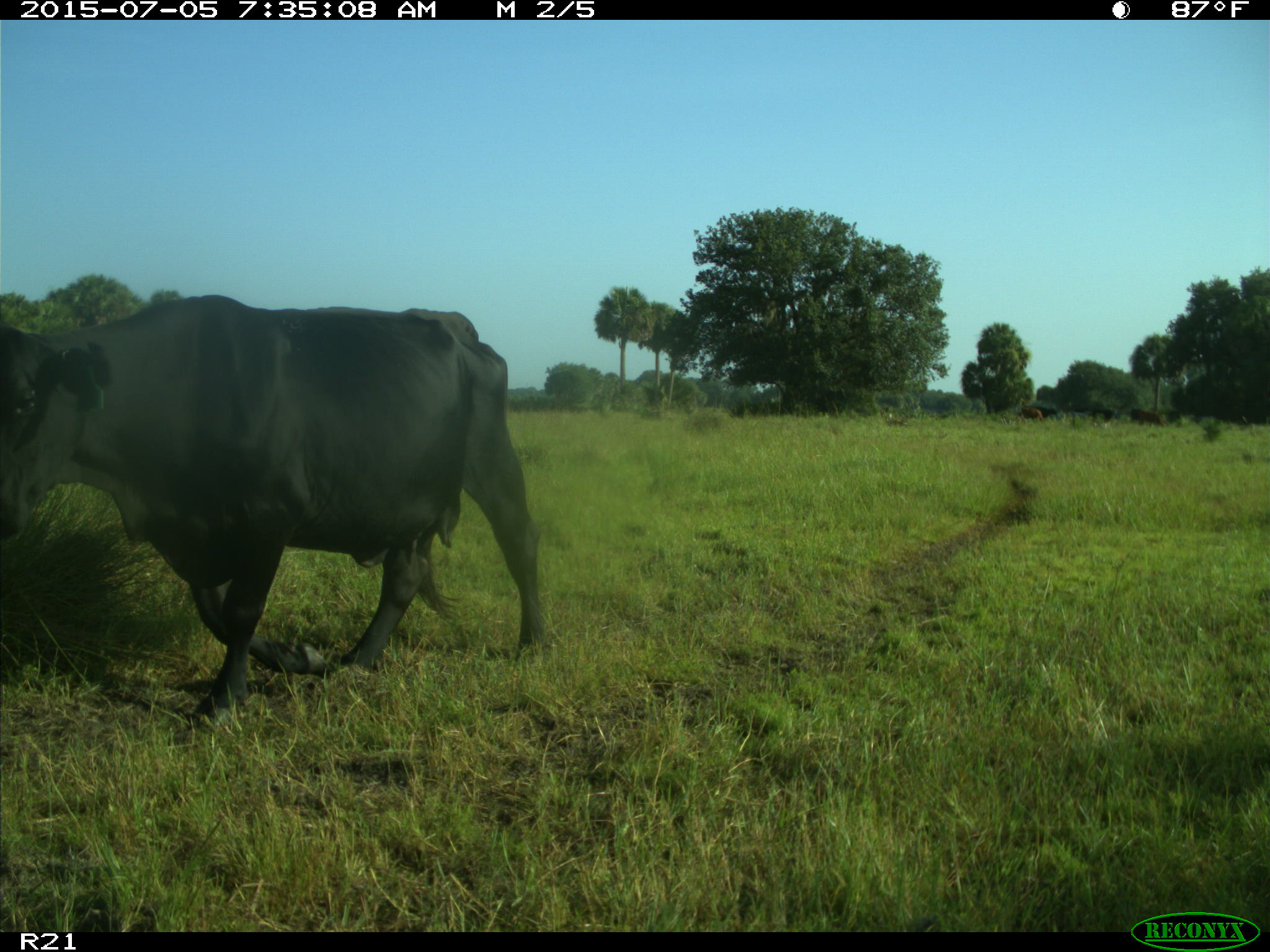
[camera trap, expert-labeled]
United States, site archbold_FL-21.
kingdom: Animalia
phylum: Chordata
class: Mammalia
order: Artiodactyla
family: Bovidae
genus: Bos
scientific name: Bos taurus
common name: domestic cow